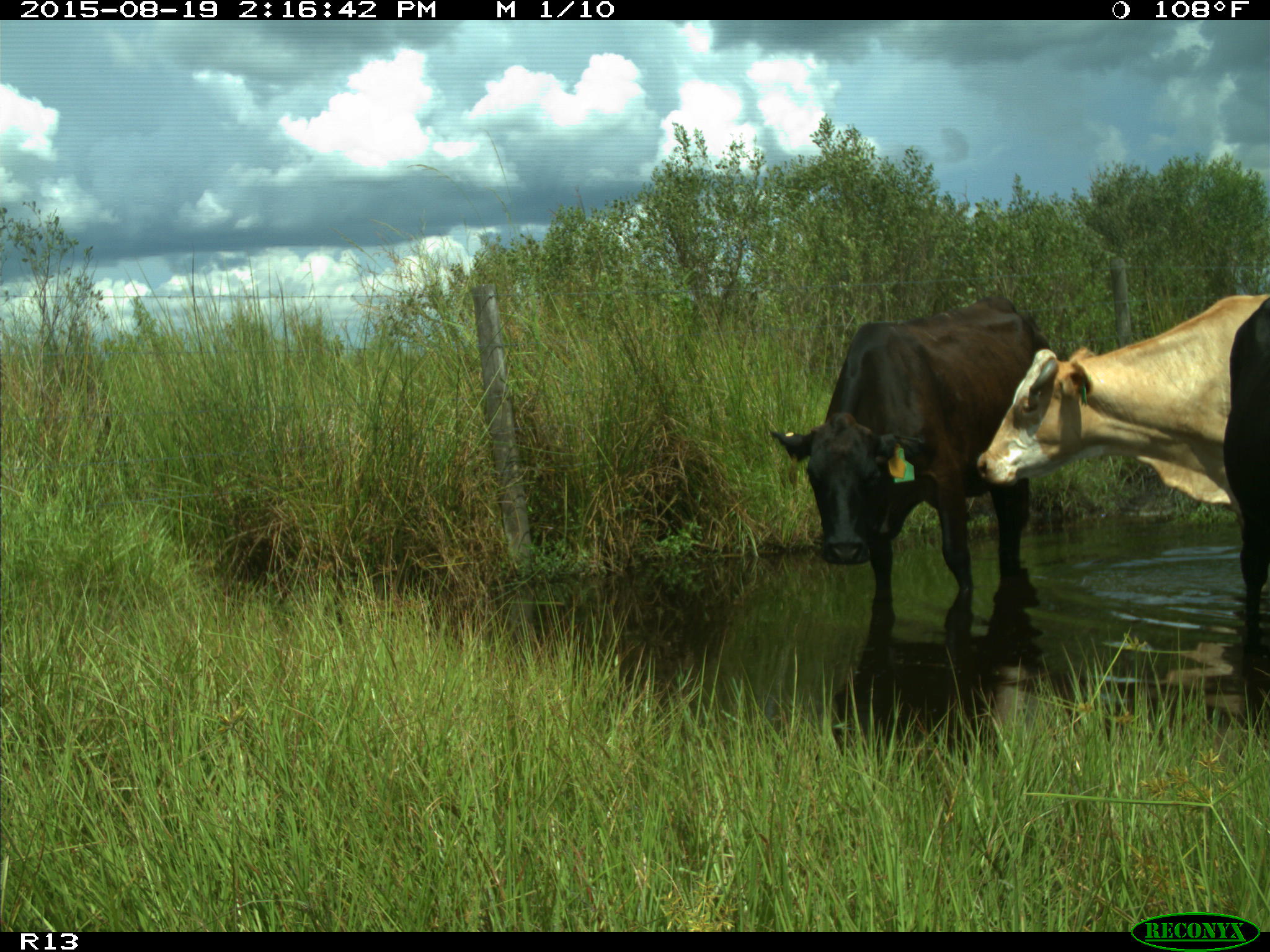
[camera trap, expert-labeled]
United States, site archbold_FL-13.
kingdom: Animalia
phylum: Chordata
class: Mammalia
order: Artiodactyla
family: Bovidae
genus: Bos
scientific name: Bos taurus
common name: domestic cow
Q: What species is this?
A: Bos taurus (domestic cow).